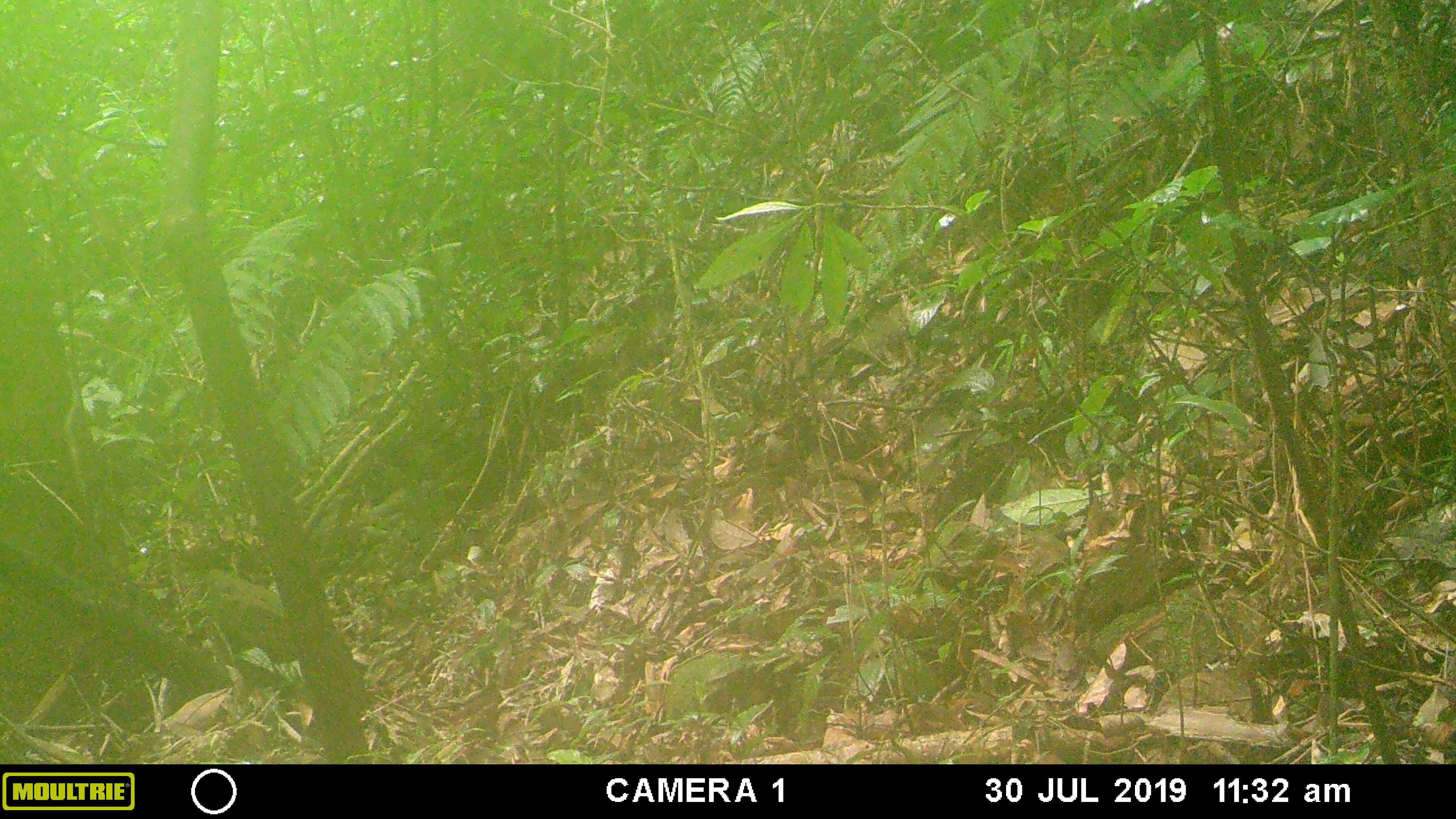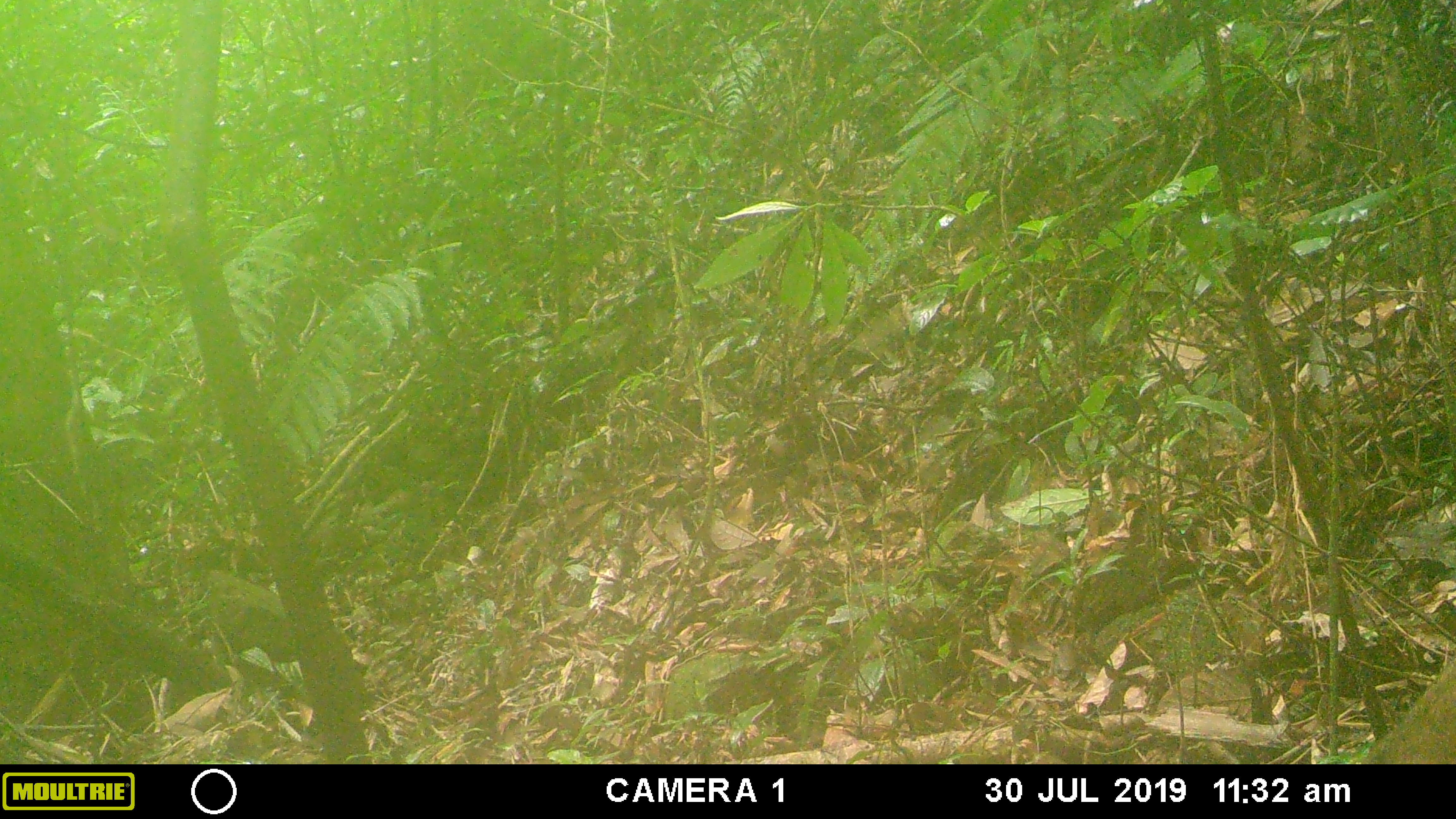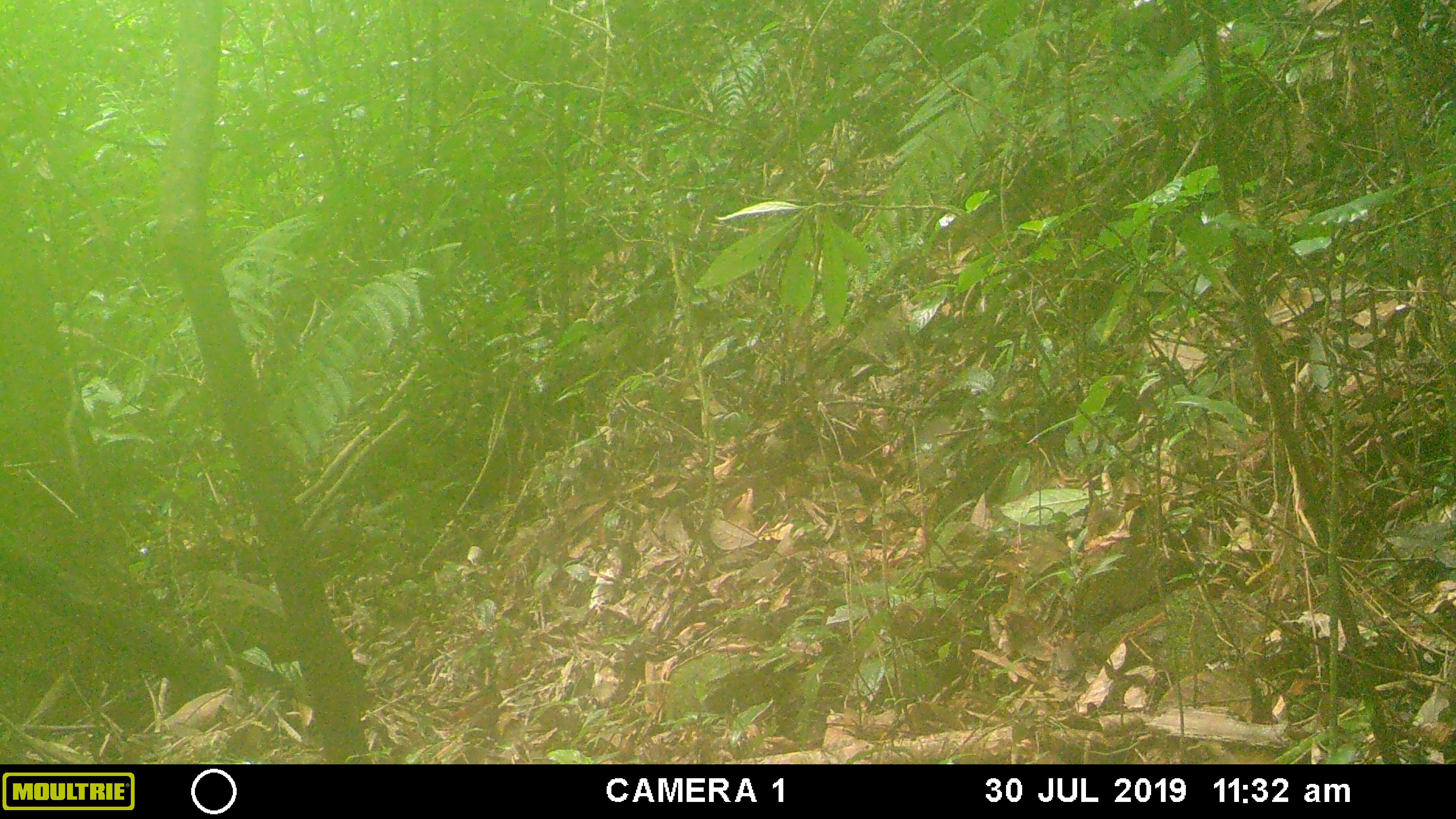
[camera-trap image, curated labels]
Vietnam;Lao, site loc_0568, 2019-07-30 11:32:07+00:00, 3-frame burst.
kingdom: Animalia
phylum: Chordata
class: Mammalia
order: Artiodactyla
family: Suidae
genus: Sus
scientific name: Sus scrofa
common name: eurasian wild pig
Eurasian wild pig (Sus scrofa). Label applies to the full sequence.